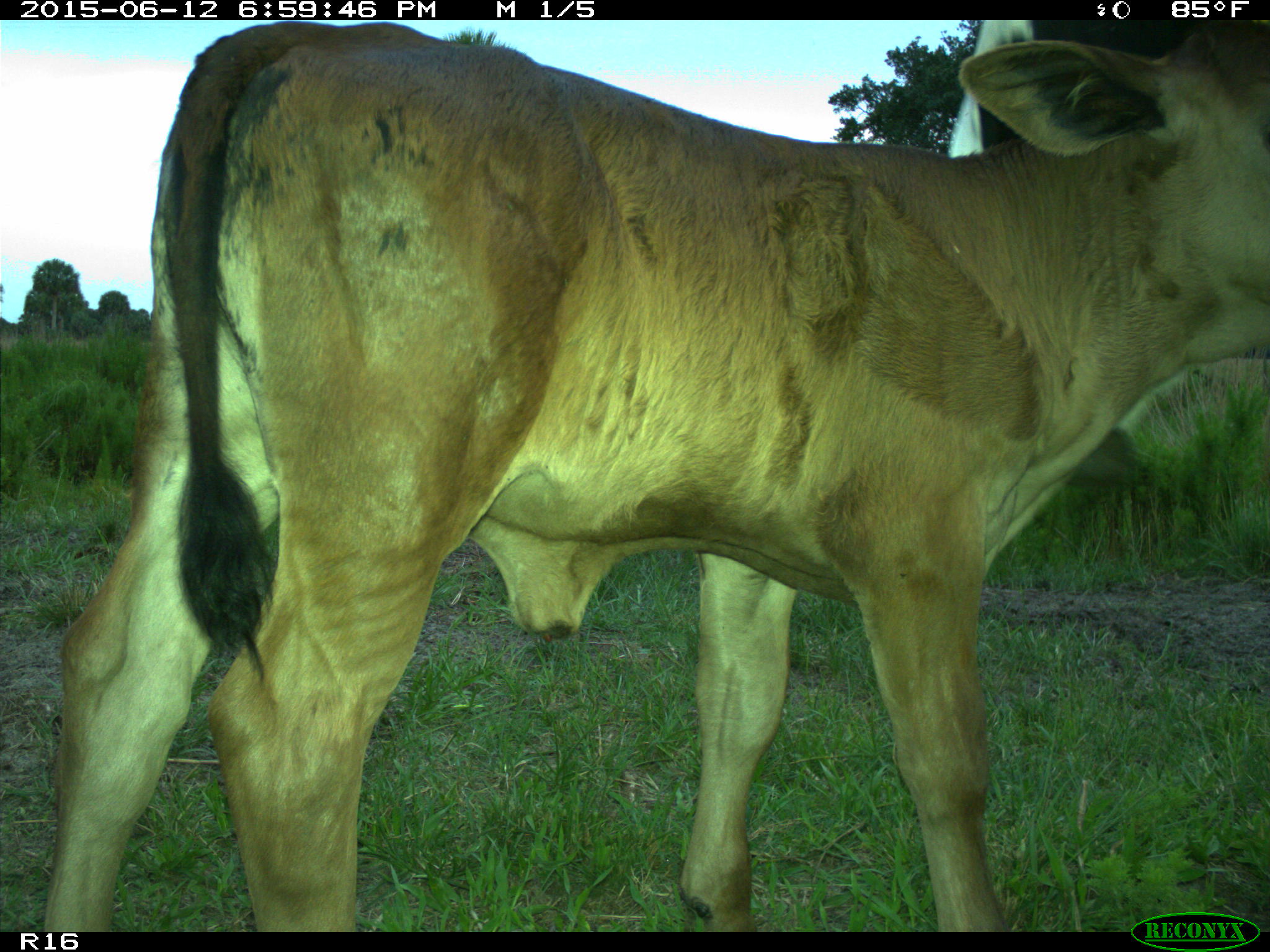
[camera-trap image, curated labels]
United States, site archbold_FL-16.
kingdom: Animalia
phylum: Chordata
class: Mammalia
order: Artiodactyla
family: Bovidae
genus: Bos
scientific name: Bos taurus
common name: domestic cow